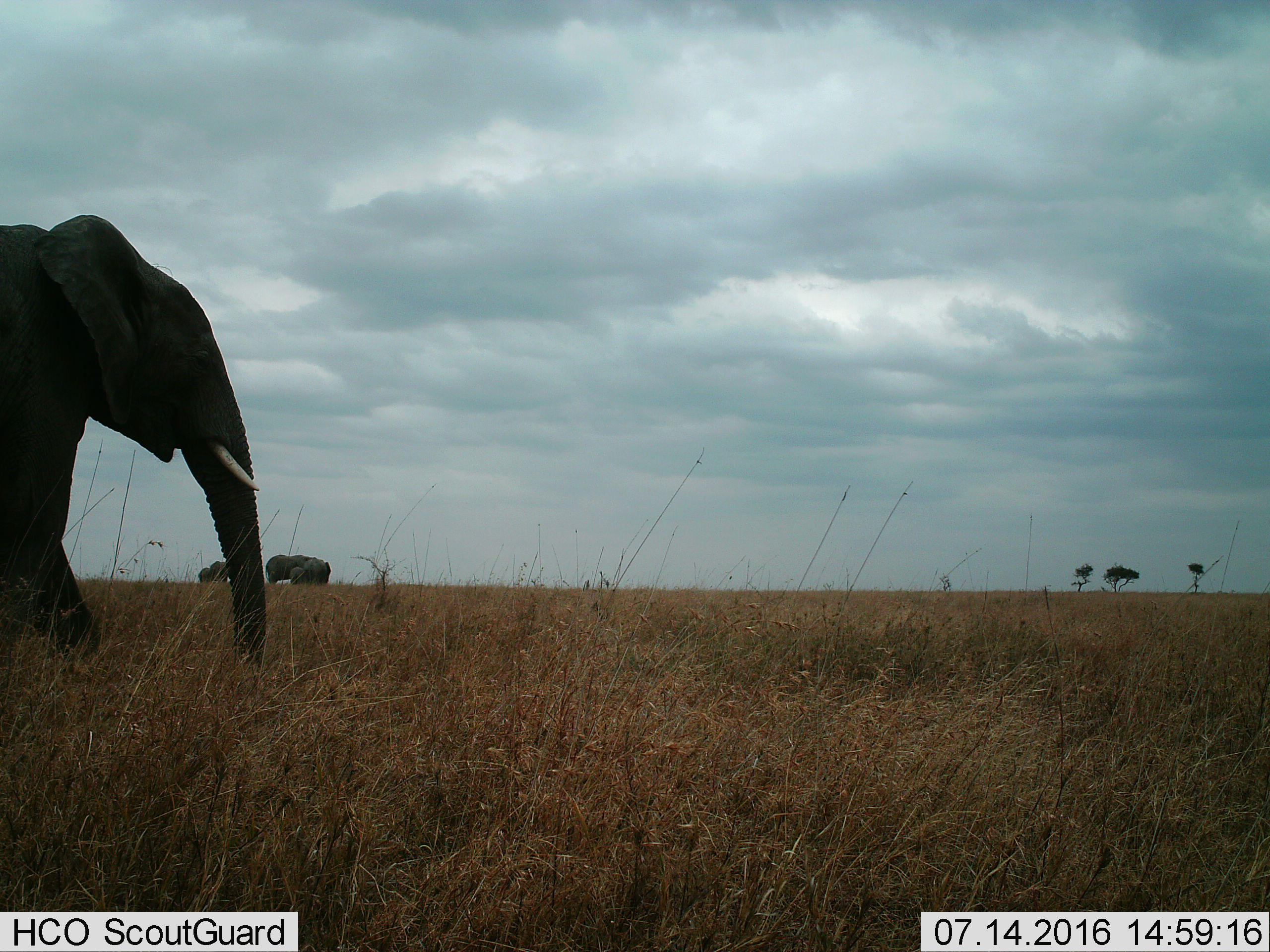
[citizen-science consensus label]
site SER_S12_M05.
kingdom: Animalia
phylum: Chordata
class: Mammalia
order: Proboscidea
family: Elephantidae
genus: Loxodonta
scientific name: Loxodonta africana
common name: african bush elephant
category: elephant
Elephant (african bush elephant) (Loxodonta africana), count 6. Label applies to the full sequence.